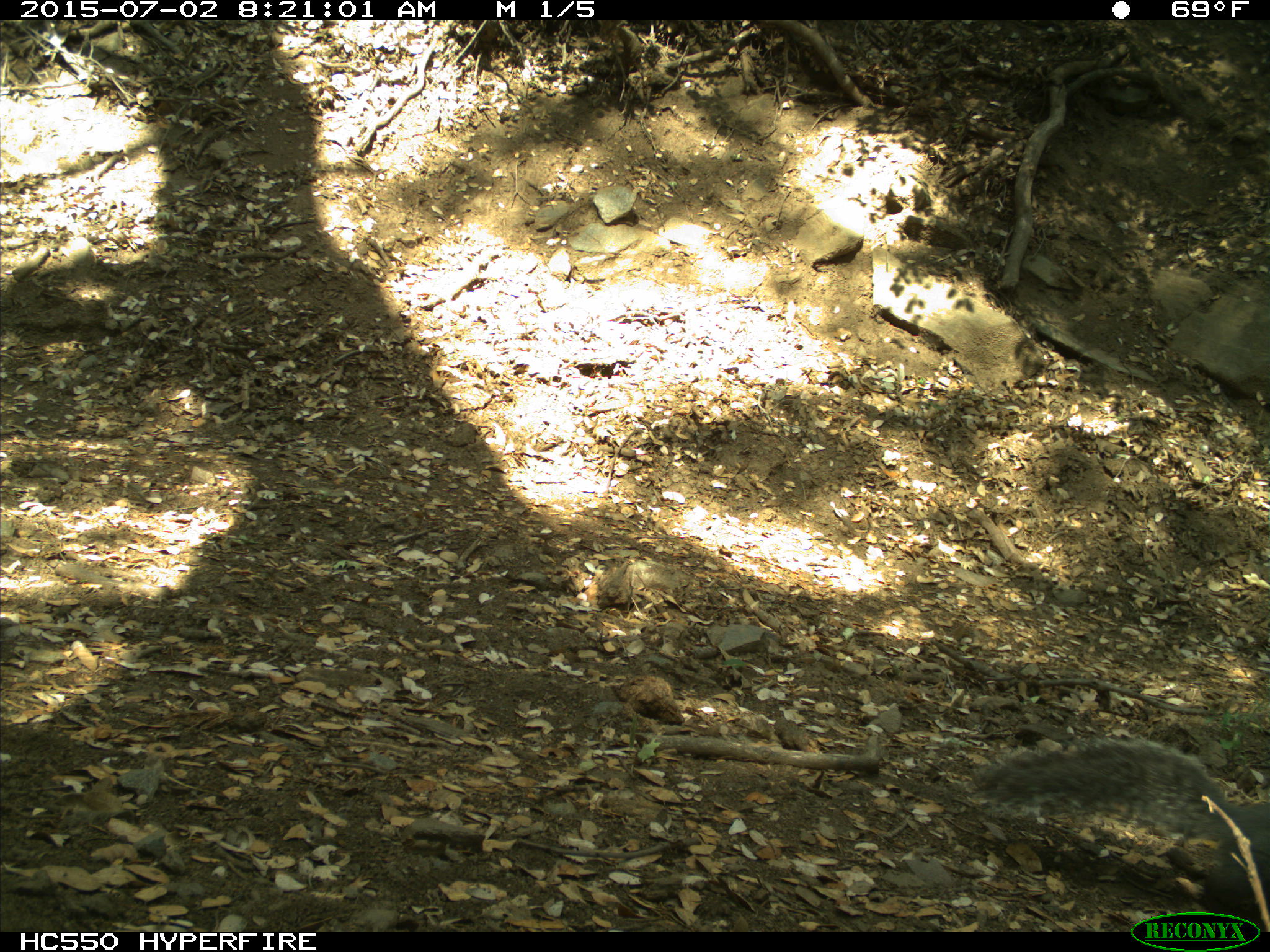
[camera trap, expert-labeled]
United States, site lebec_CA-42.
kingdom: Animalia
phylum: Chordata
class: Mammalia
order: Rodentia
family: Sciuridae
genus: Sciurus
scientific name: Sciurus carolinensis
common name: eastern gray squirrel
Sciurus carolinensis (eastern gray squirrel).